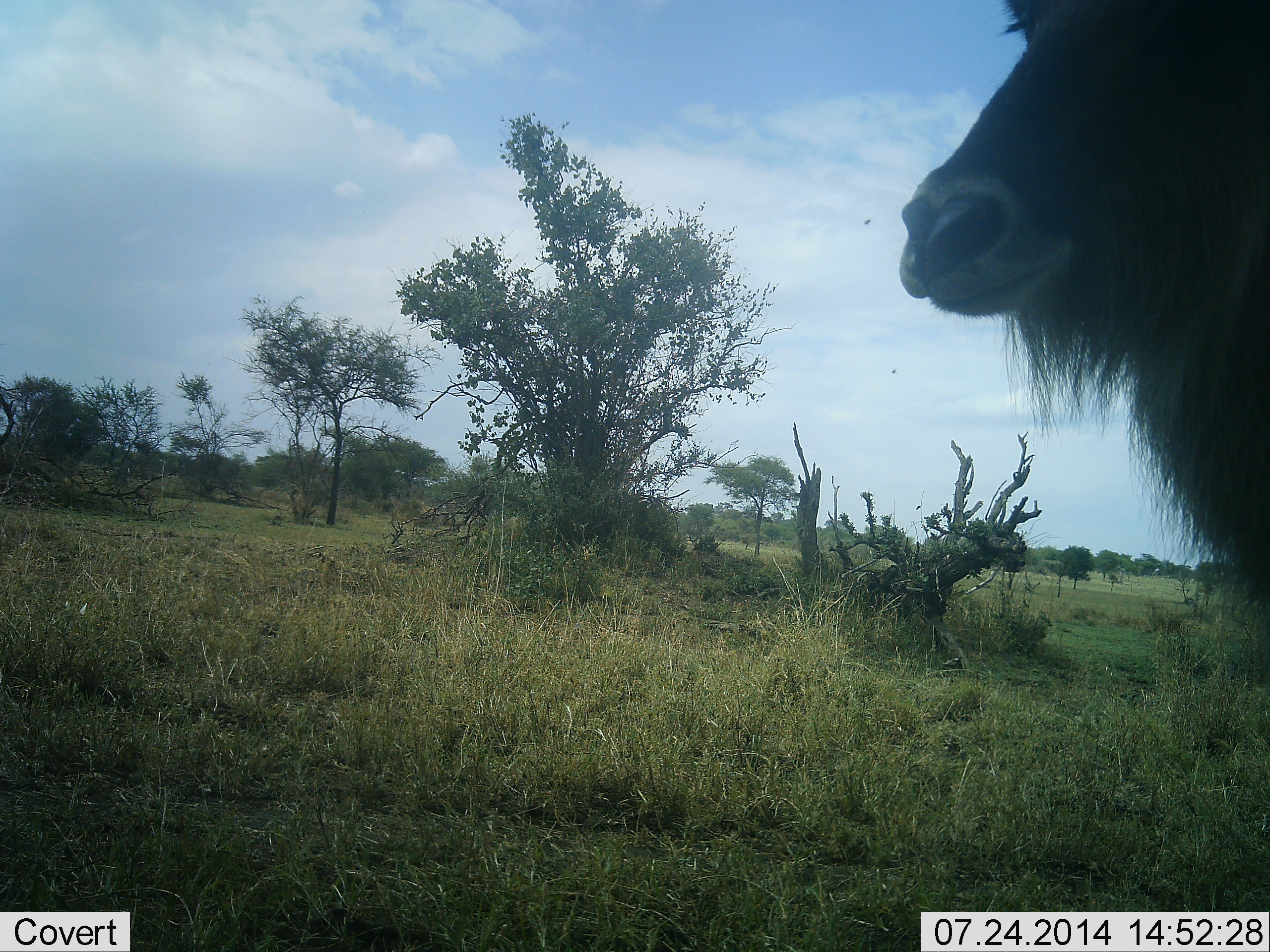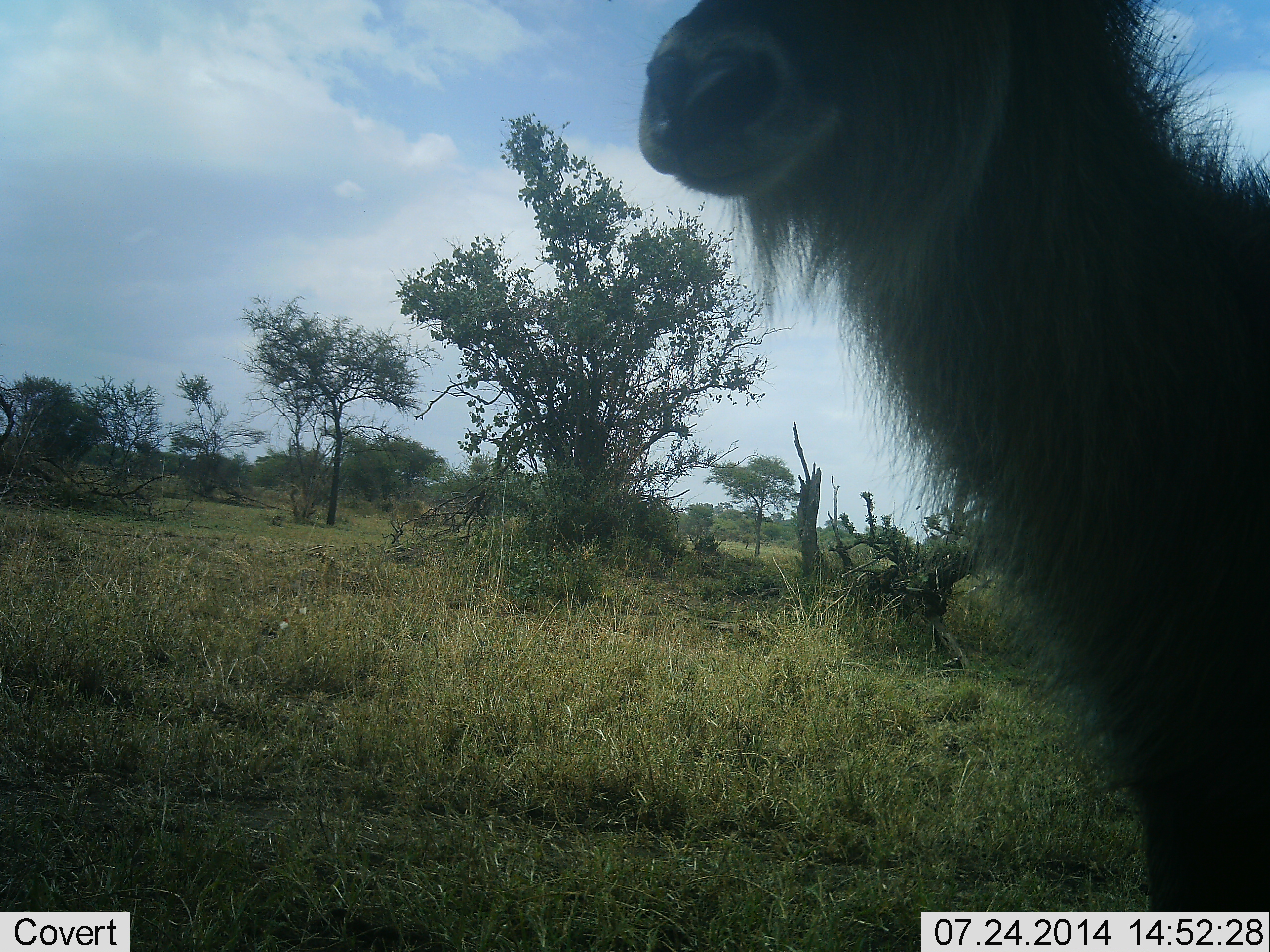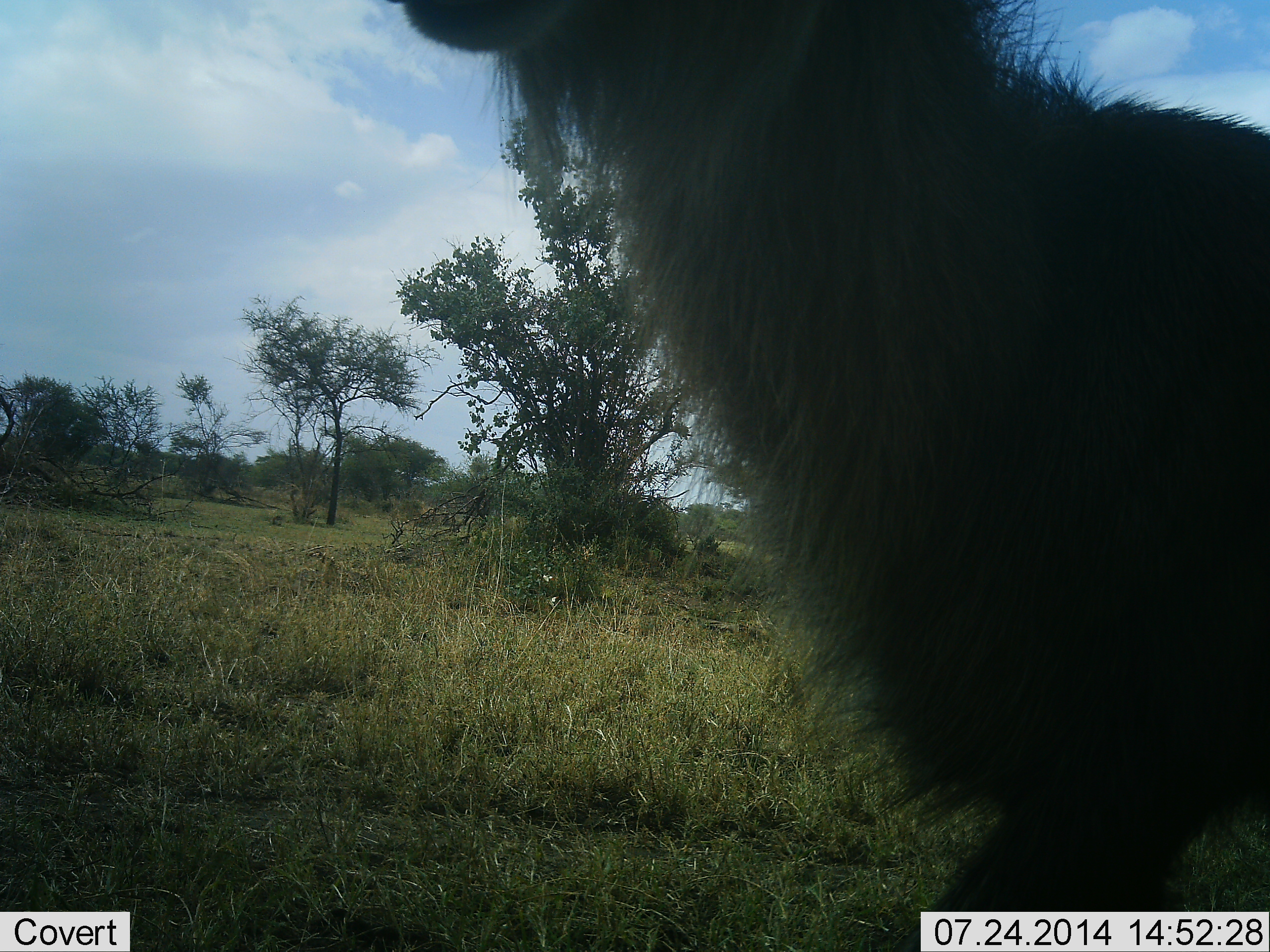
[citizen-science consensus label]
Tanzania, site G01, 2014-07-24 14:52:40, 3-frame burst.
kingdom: Animalia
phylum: Chordata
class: Mammalia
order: Artiodactyla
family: Bovidae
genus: Kobus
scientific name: Kobus ellipsiprymnus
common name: waterbuck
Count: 1.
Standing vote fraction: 14%.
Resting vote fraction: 0%.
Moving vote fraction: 86%.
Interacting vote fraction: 0%.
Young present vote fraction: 0%.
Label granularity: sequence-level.